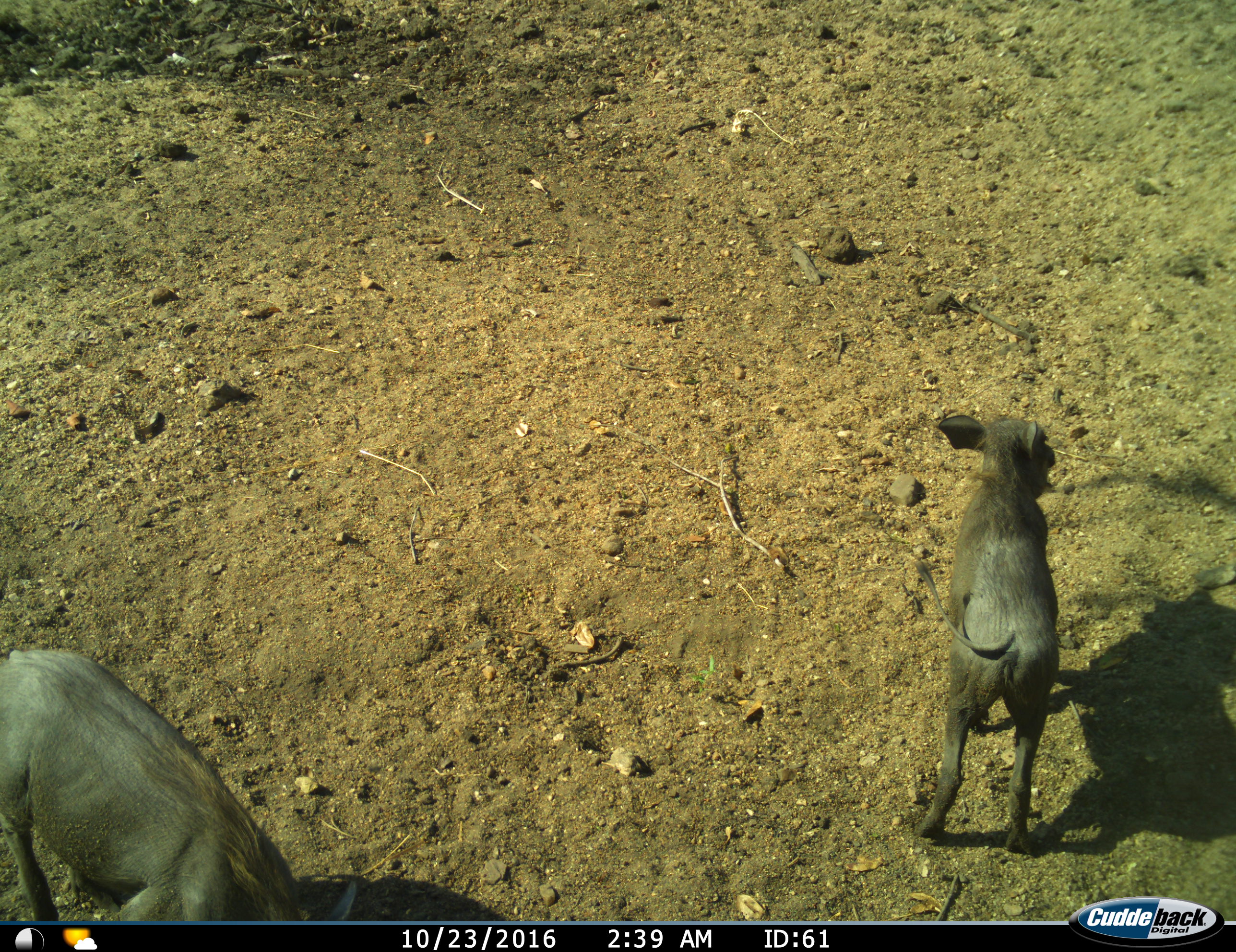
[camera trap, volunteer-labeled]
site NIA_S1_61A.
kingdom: Animalia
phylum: Chordata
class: Mammalia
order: Artiodactyla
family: Suidae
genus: Phacochoerus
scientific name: Phacochoerus africanus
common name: warthog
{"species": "warthog (Phacochoerus africanus)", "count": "2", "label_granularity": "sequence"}